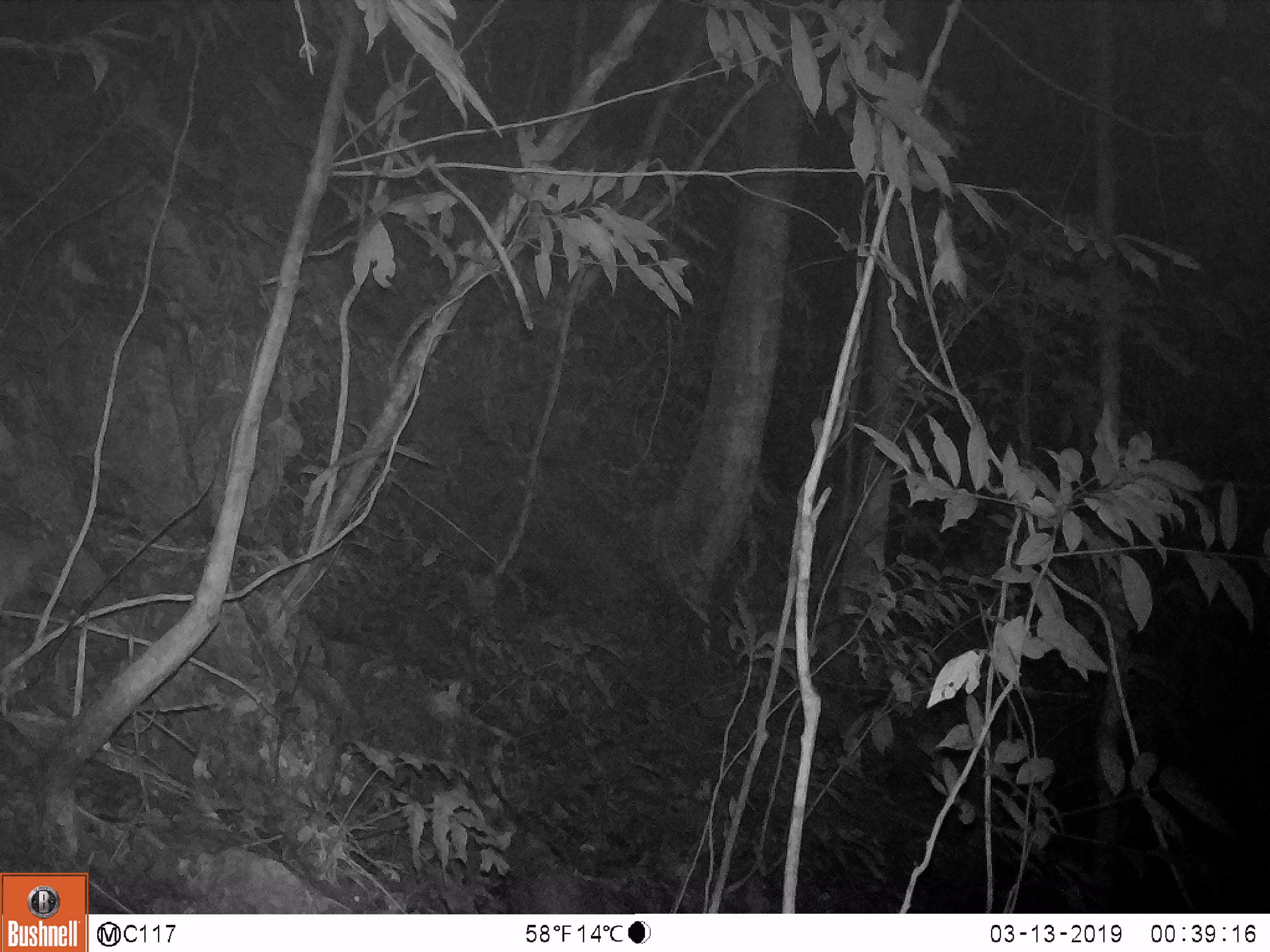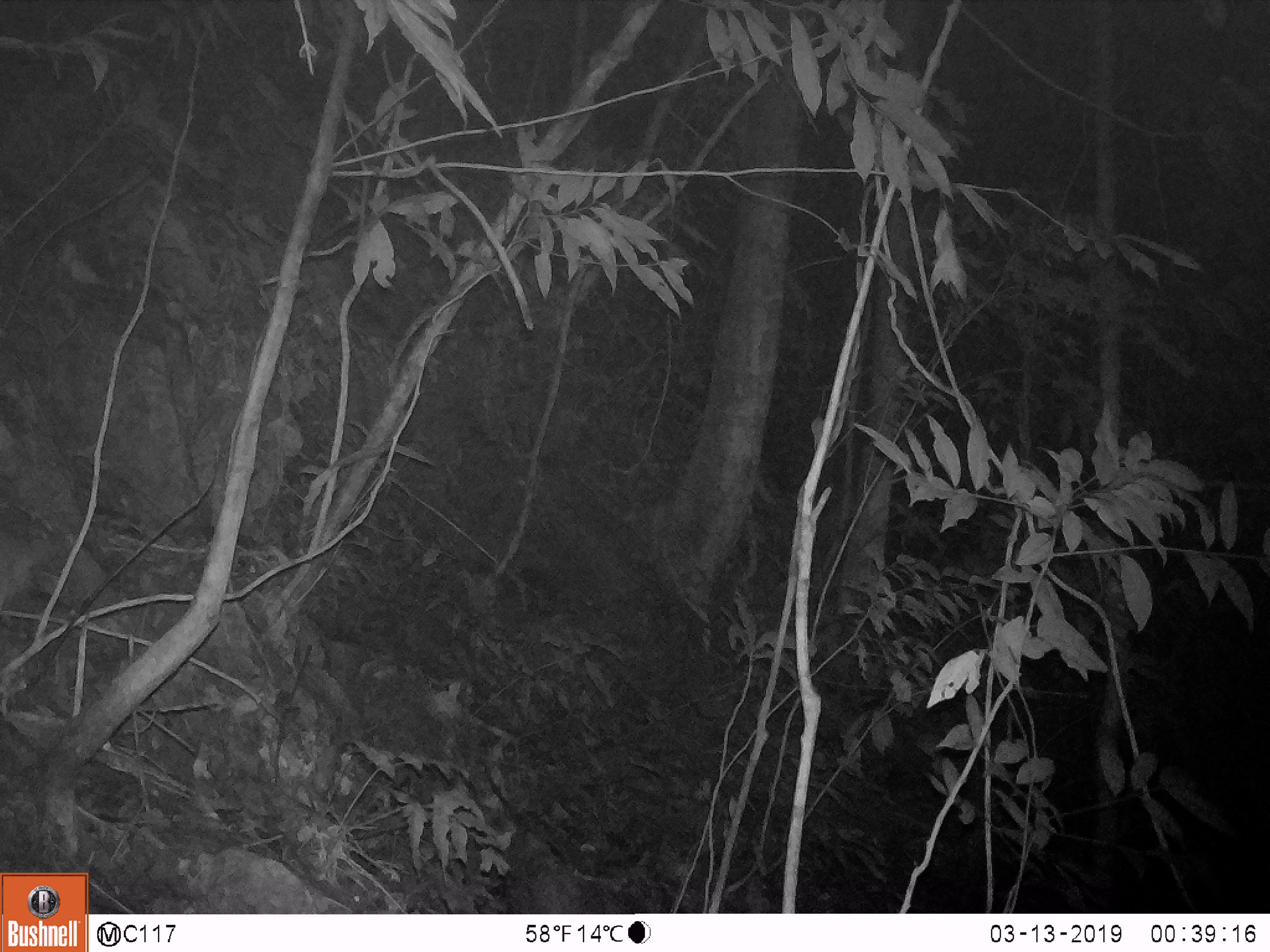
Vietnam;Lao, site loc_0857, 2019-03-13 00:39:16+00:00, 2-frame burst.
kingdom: Animalia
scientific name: Animalia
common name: animal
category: unidentified small animal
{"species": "unidentified small animal (animal) (Animalia)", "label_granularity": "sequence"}